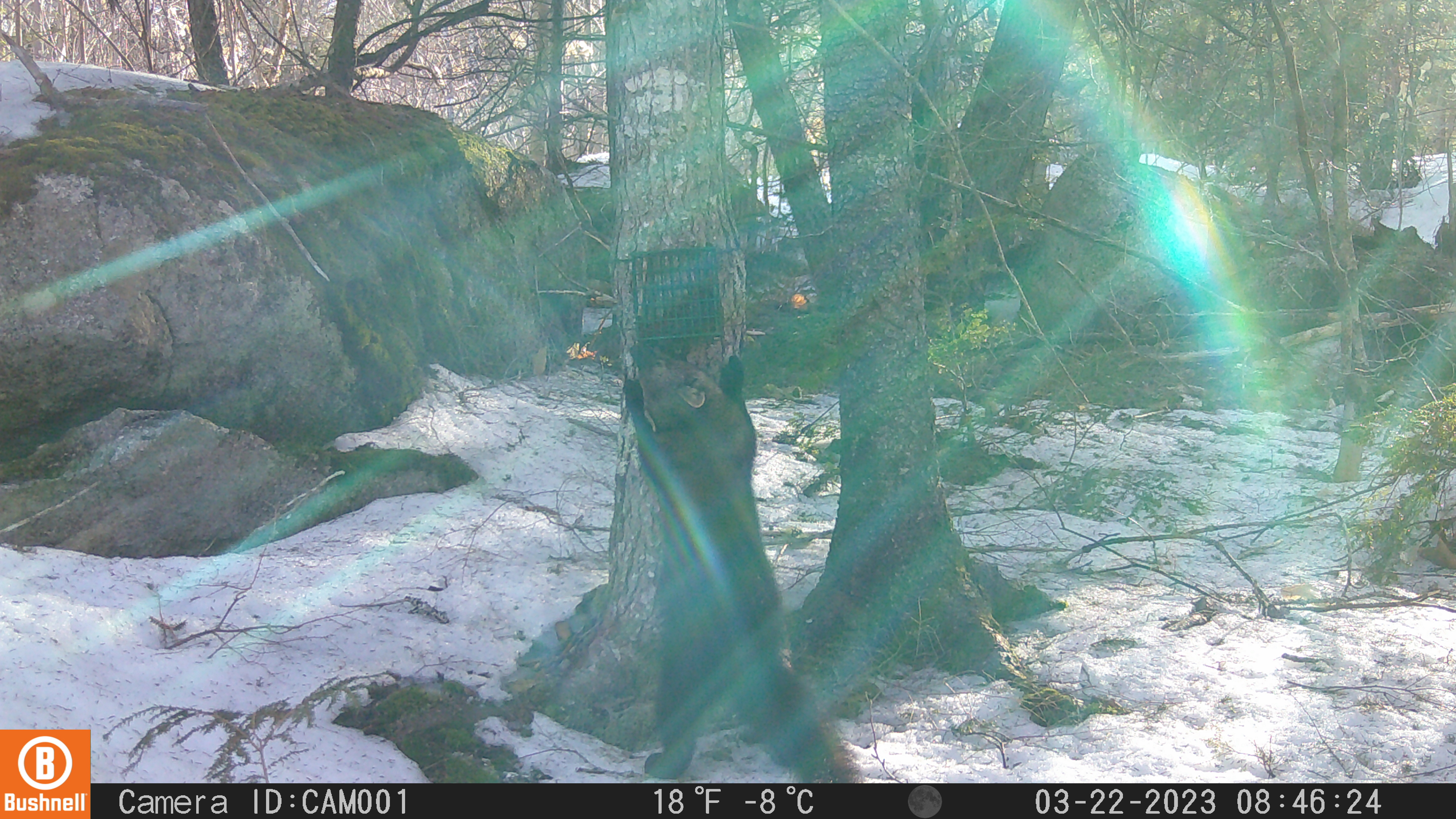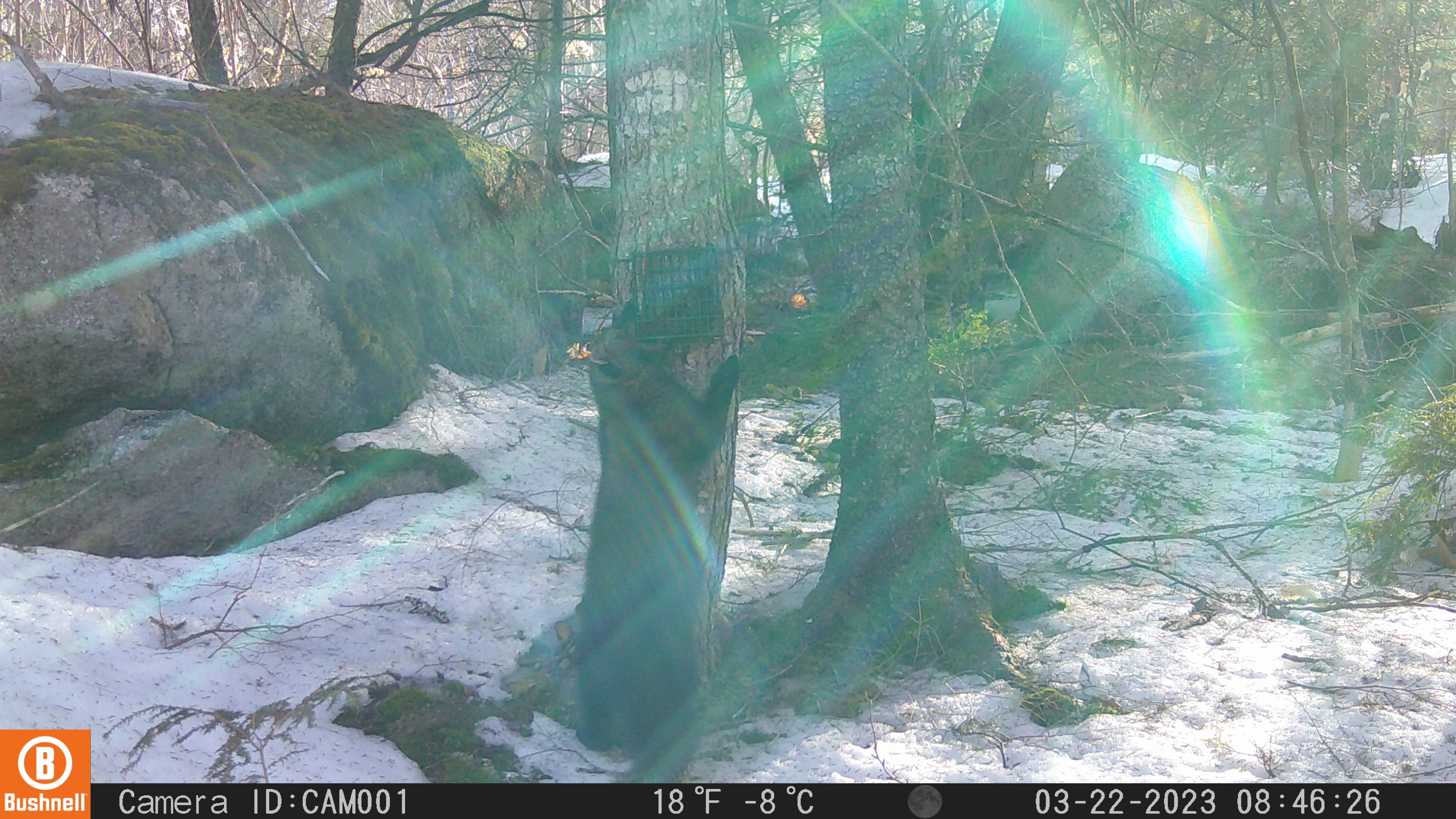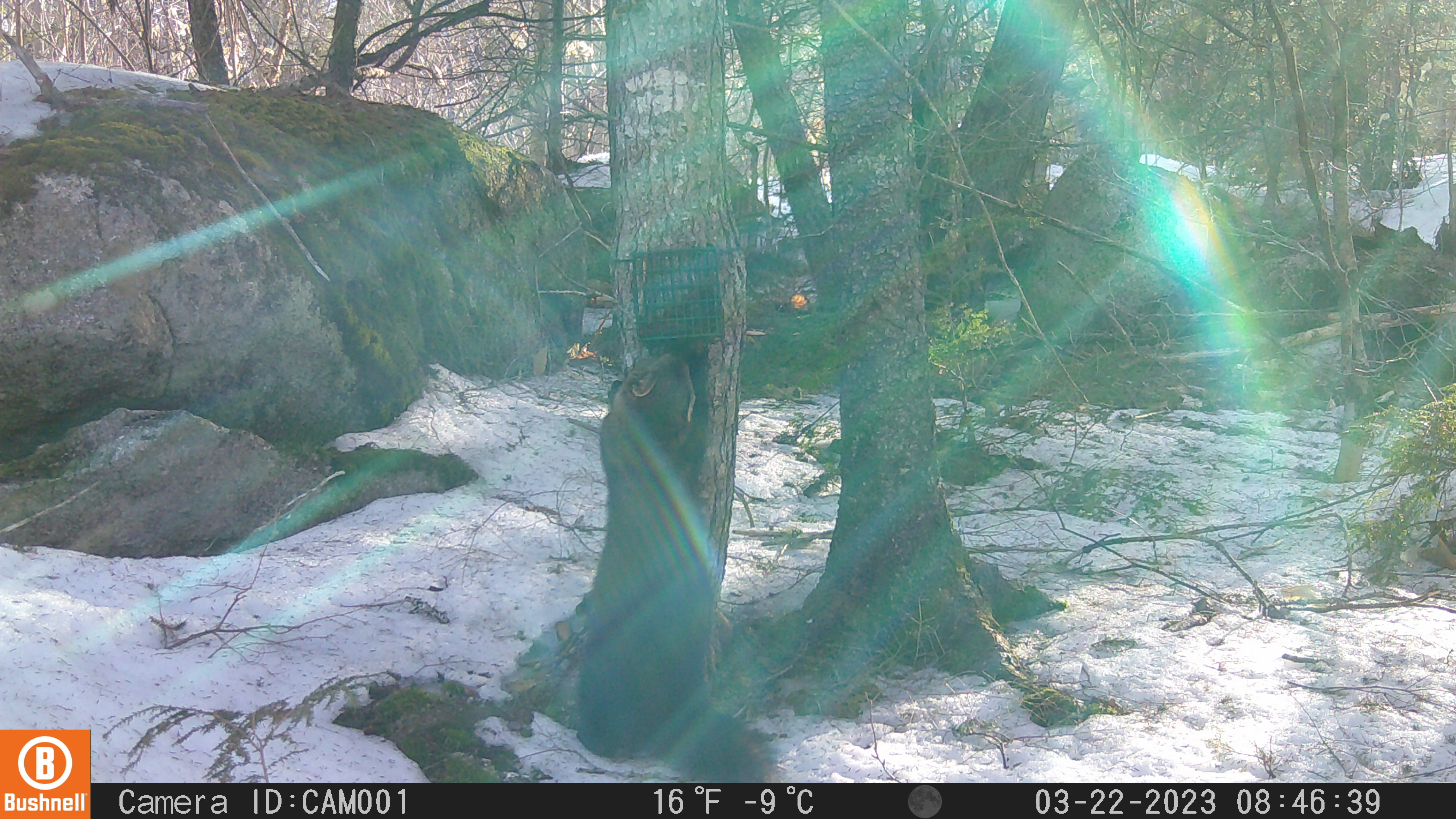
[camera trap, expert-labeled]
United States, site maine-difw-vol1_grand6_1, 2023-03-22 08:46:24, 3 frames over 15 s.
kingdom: Animalia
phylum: Chordata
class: Mammalia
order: Carnivora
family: Mustelidae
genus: Pekania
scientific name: Pekania pennanti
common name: fisher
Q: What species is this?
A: Fisher (Pekania pennanti).